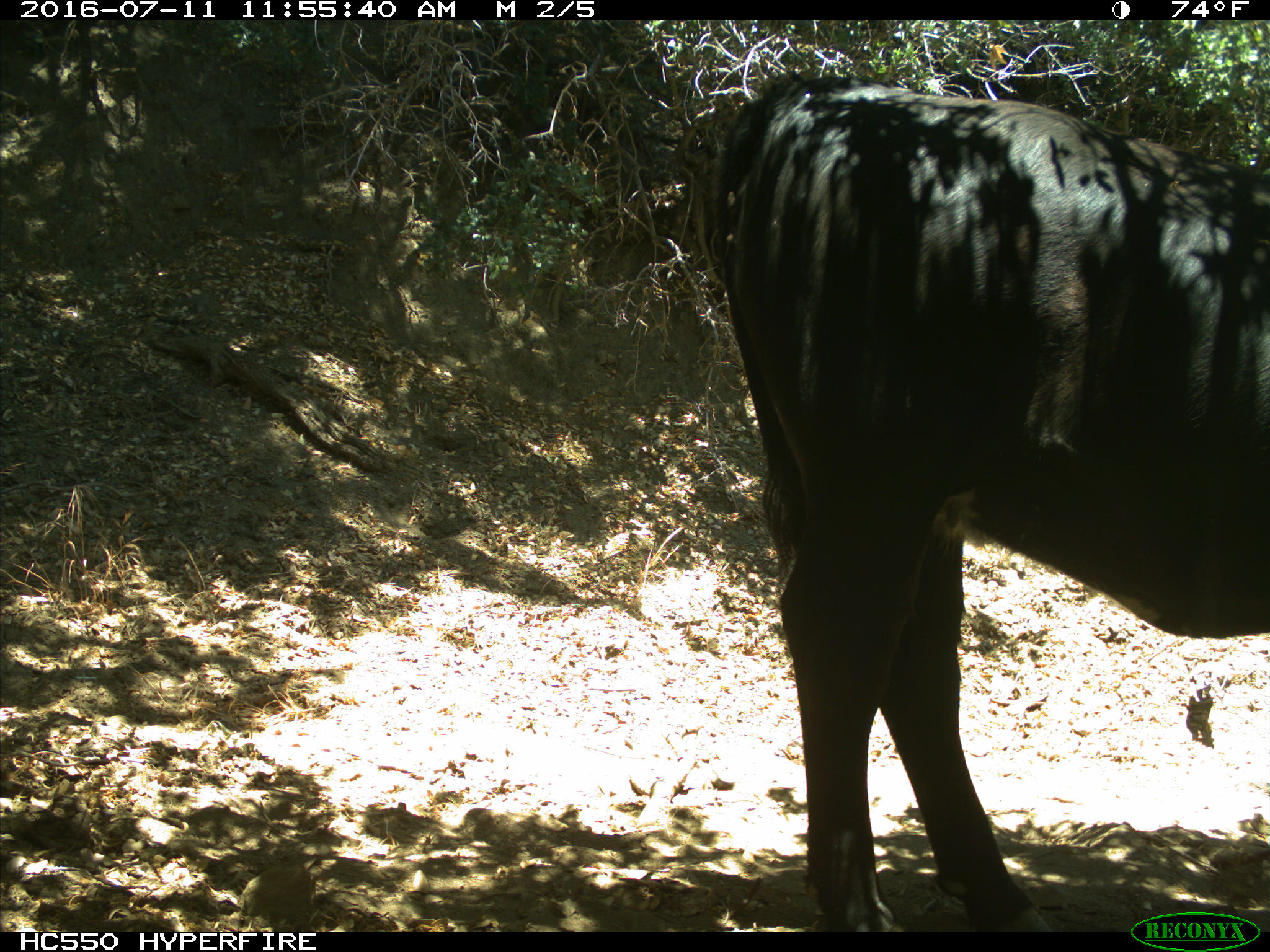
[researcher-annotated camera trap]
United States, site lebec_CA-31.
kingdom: Animalia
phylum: Chordata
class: Mammalia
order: Artiodactyla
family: Bovidae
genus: Bos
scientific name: Bos taurus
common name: domestic cow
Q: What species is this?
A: Bos taurus (domestic cow).